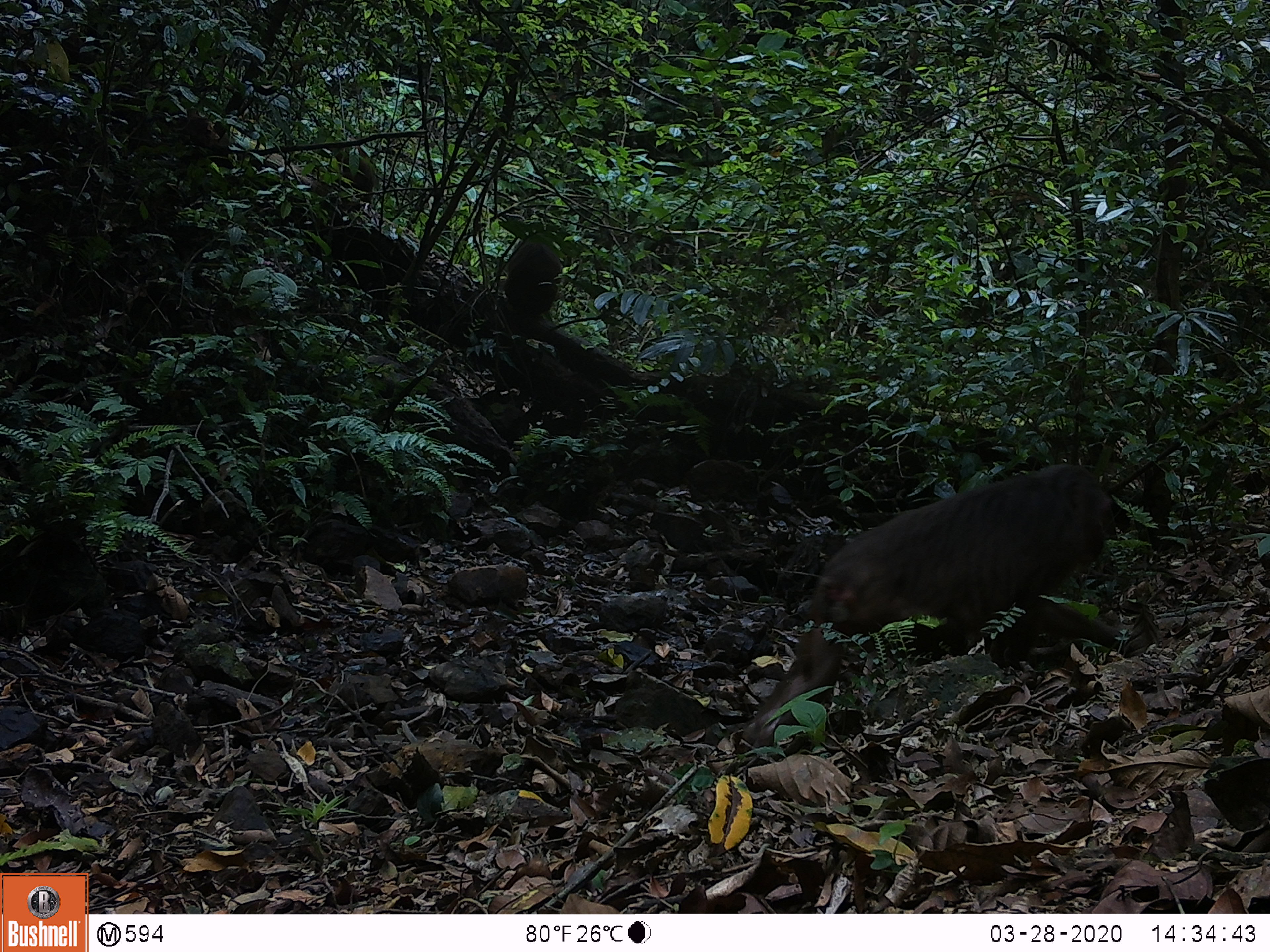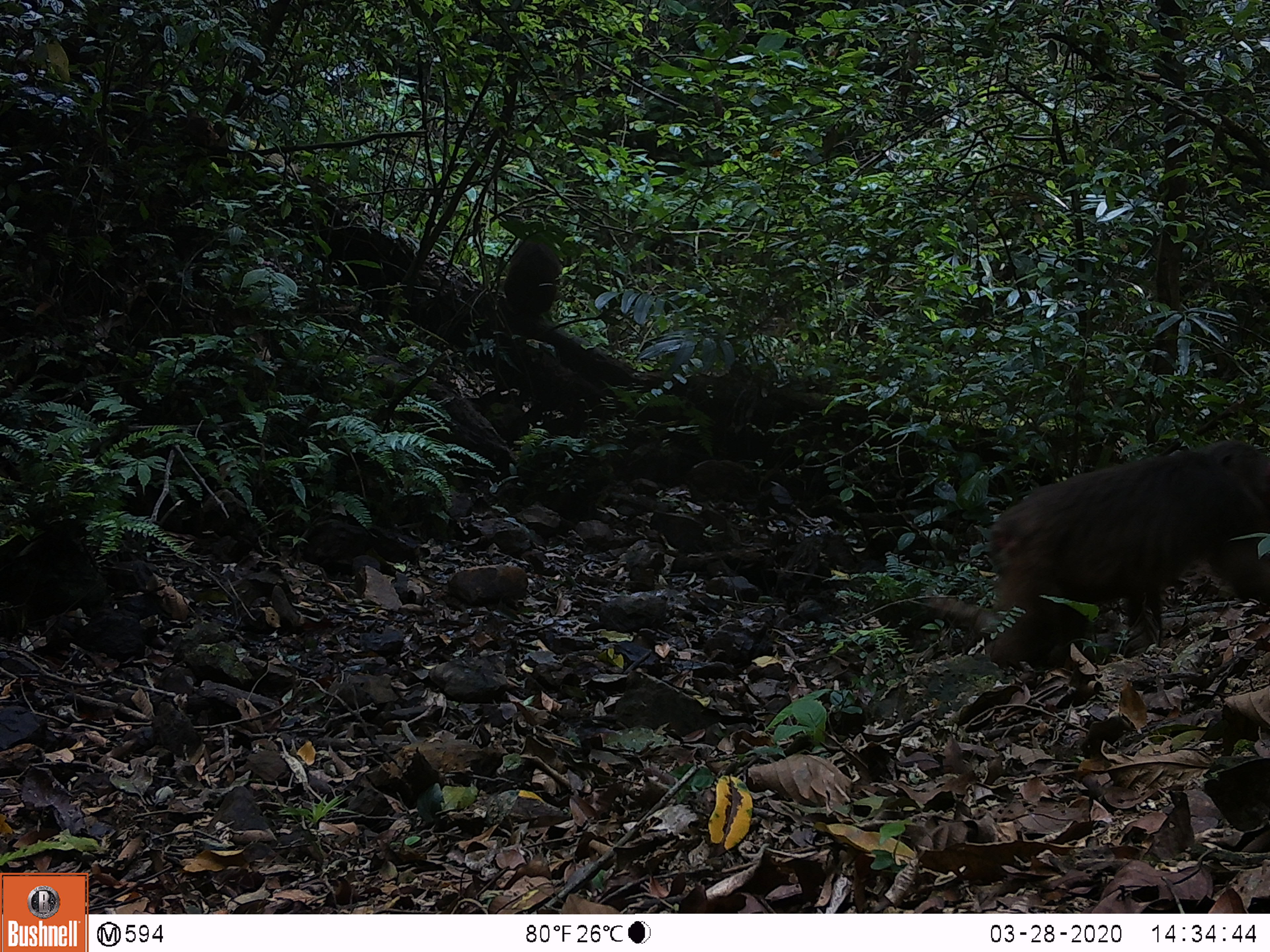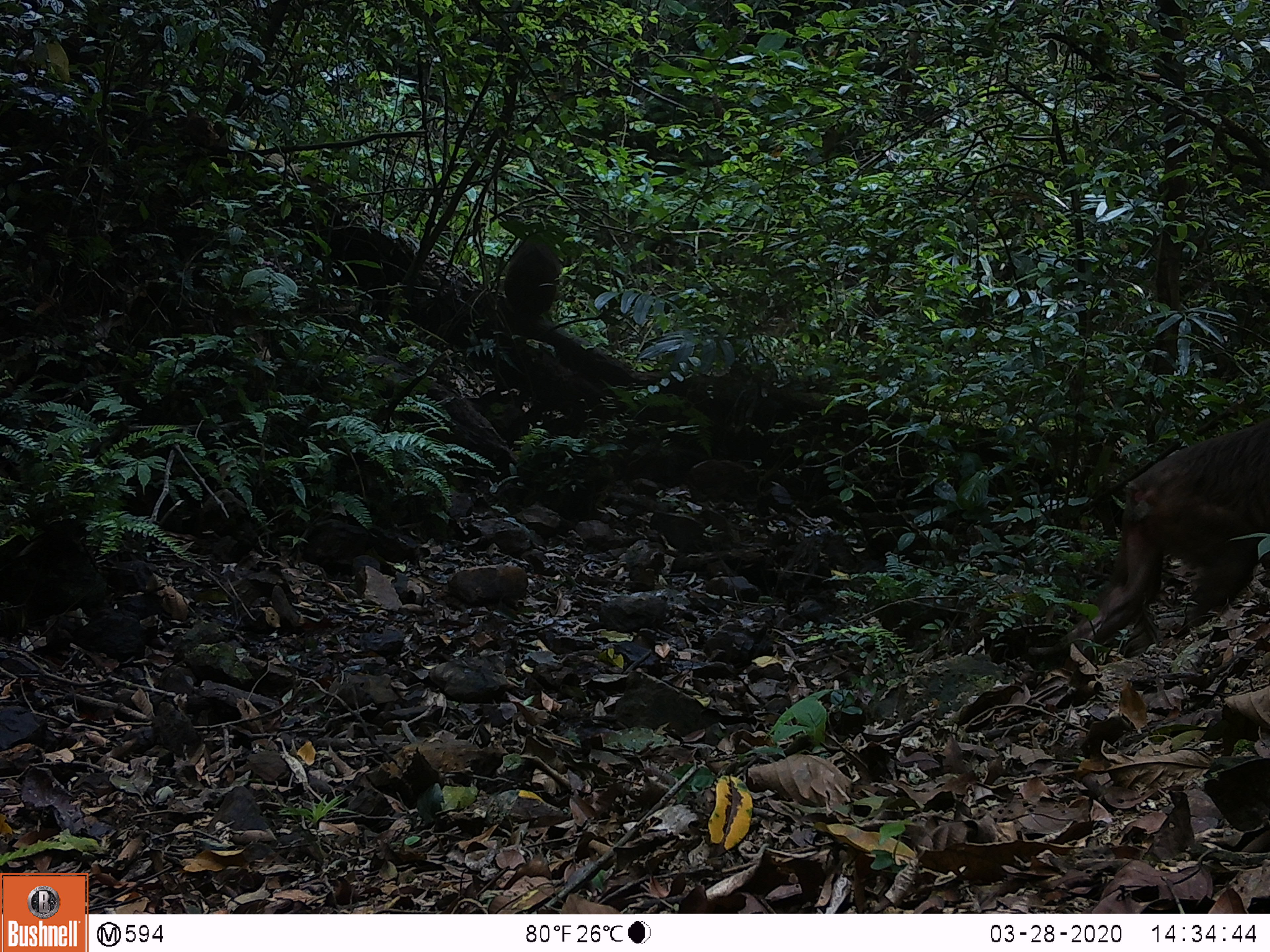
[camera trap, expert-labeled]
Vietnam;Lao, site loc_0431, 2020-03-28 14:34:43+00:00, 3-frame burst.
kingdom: Animalia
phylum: Chordata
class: Mammalia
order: Primates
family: Cercopithecidae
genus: Macaca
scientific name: Macaca arctoides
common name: stump-tailed macaque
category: stump tailed macaque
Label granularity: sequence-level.